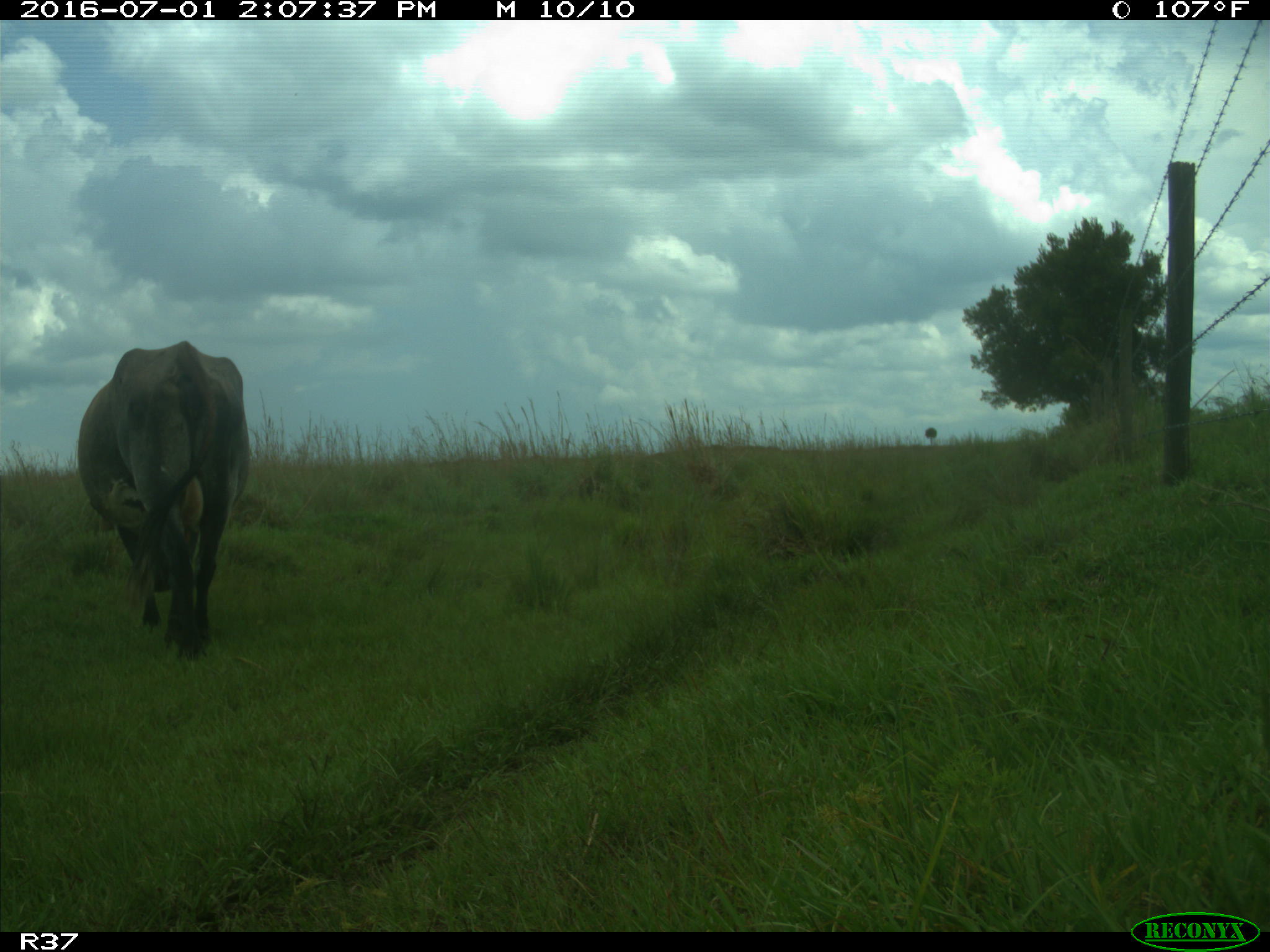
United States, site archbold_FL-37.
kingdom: Animalia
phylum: Chordata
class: Mammalia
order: Artiodactyla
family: Bovidae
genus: Bos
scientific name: Bos taurus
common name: domestic cow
Bos taurus (domestic cow).